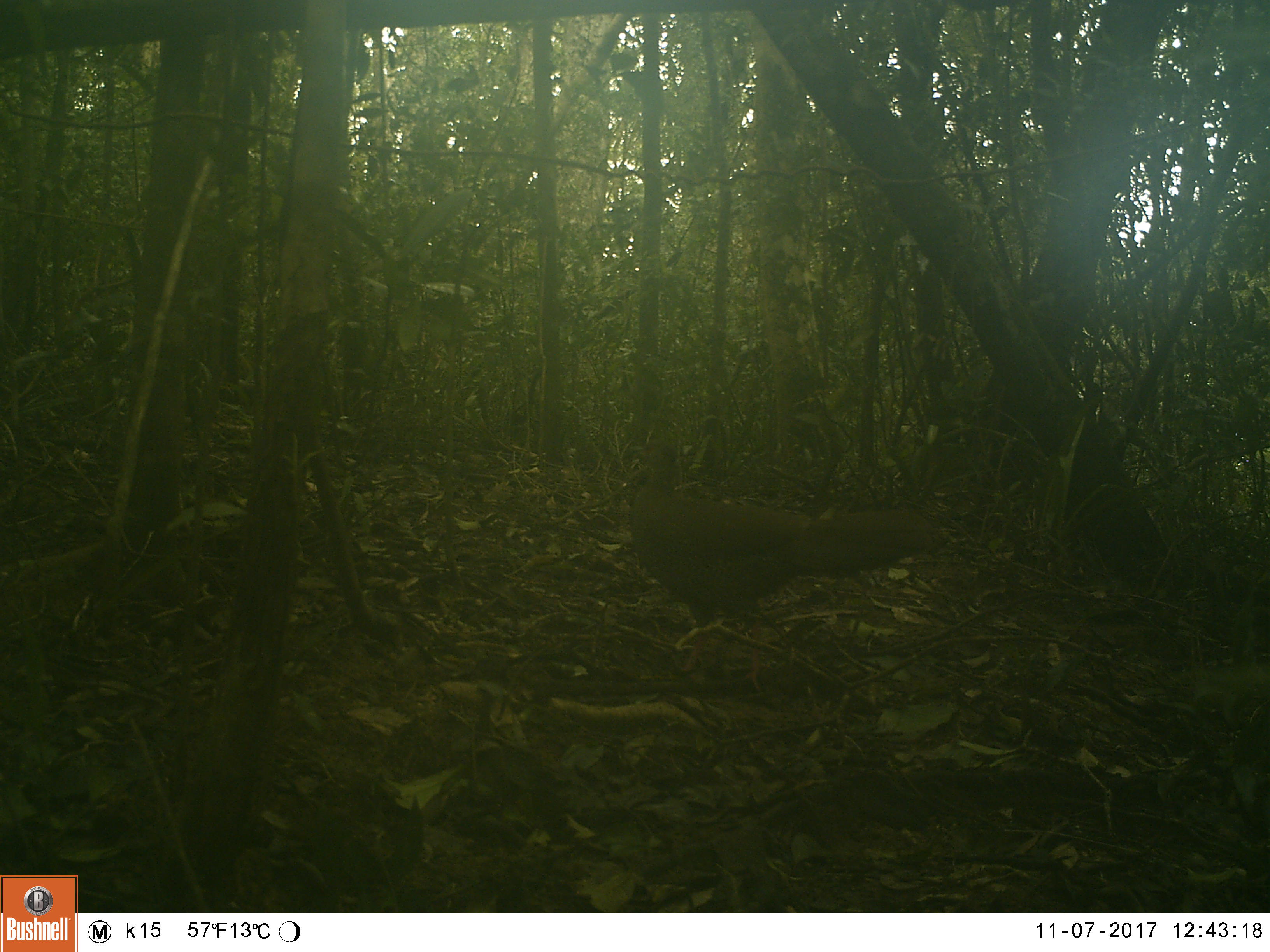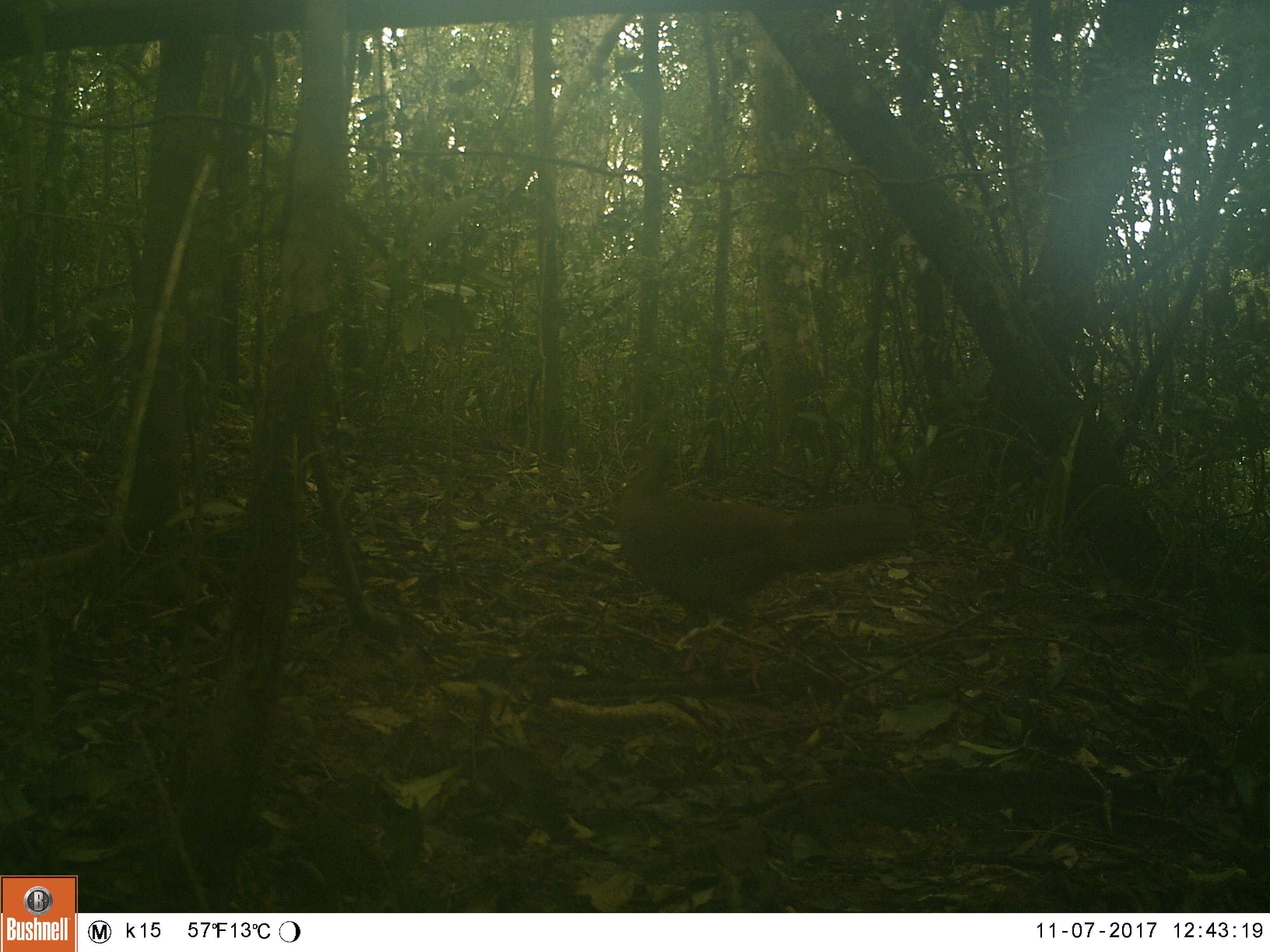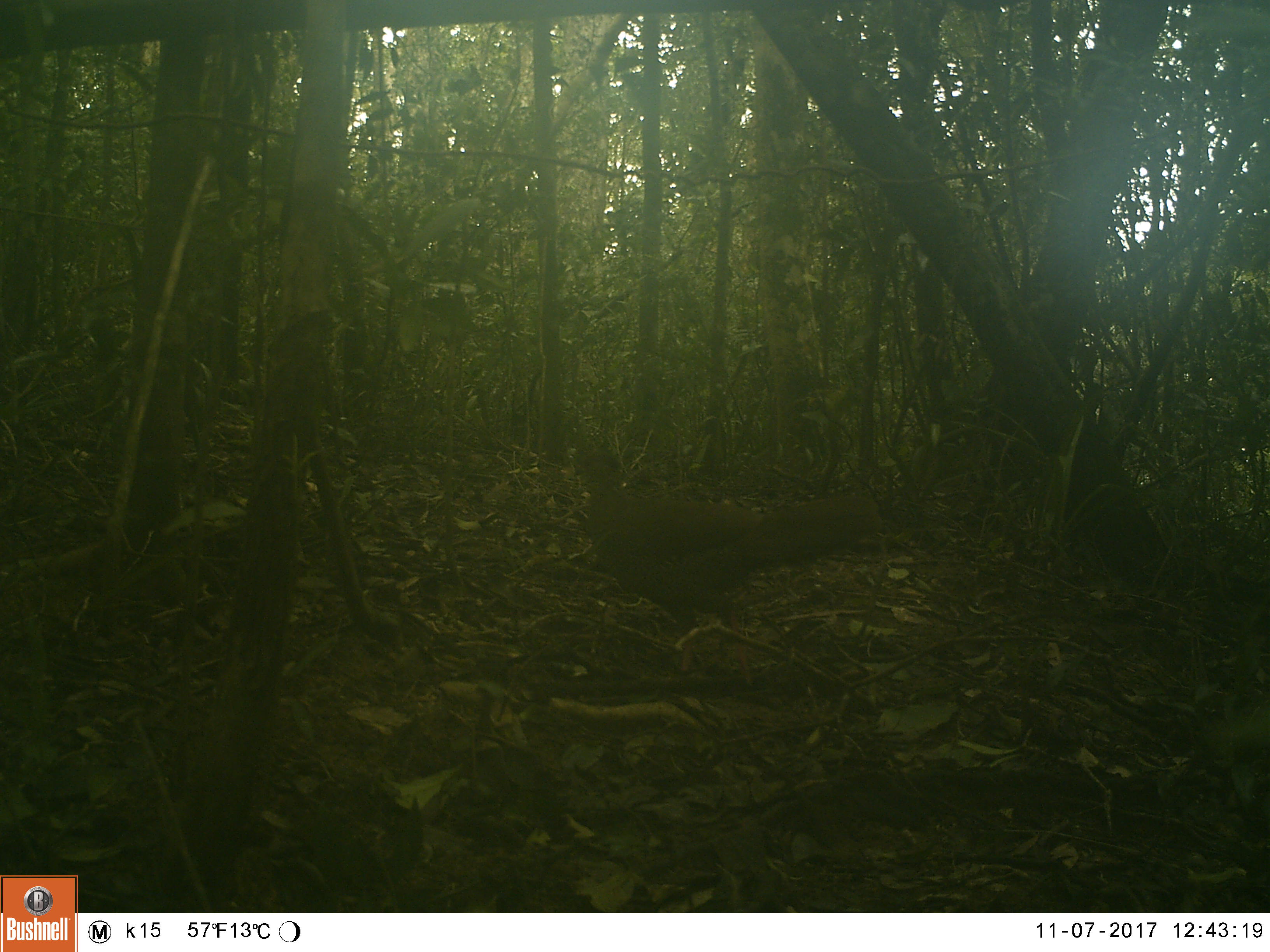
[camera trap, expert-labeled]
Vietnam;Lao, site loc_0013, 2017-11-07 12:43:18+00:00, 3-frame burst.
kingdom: Animalia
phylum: Chordata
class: Aves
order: Galliformes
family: Phasianidae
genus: Lophura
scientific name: Lophura nycthemera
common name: silver pheasant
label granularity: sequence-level